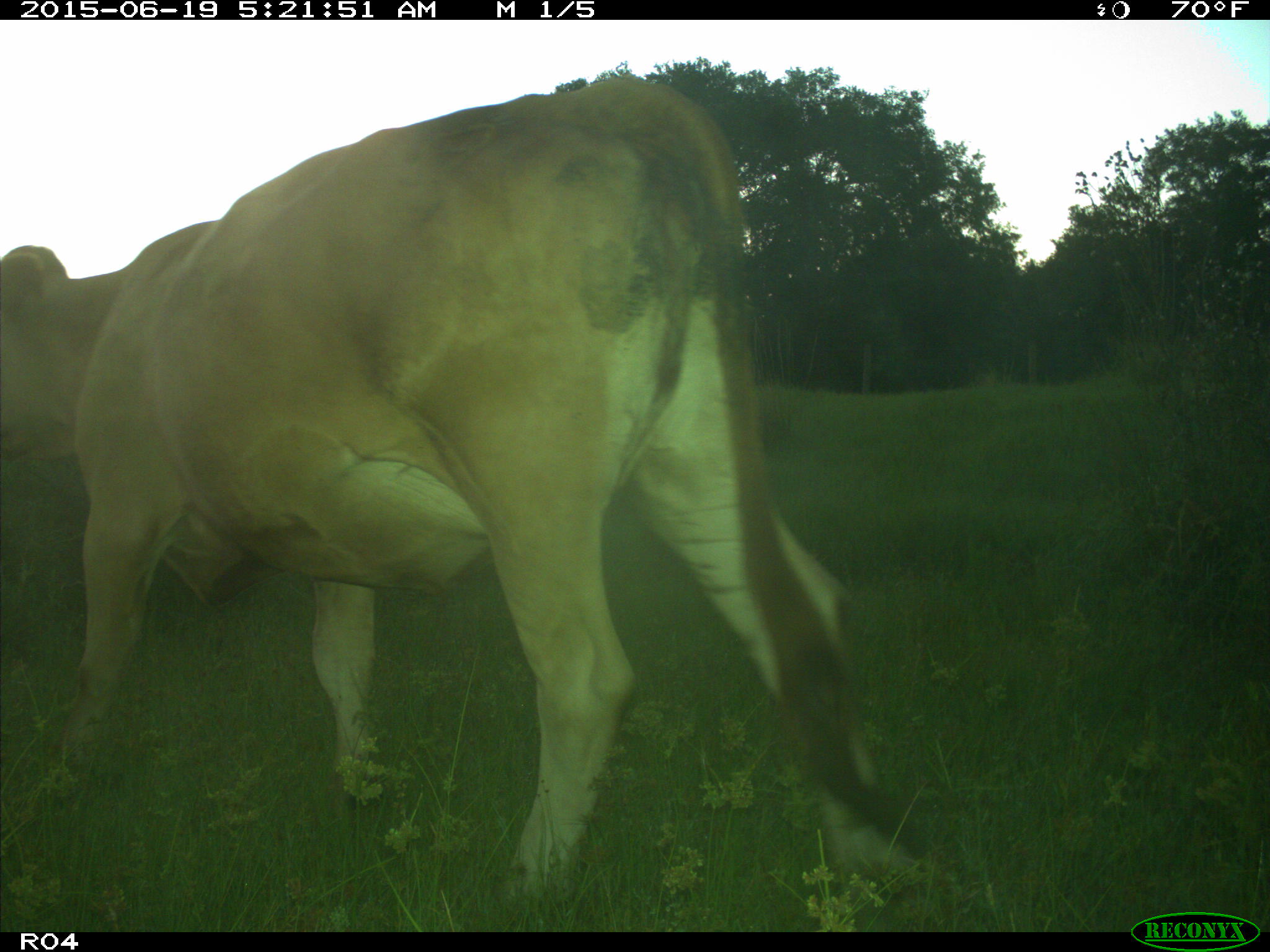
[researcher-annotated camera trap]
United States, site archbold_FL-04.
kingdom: Animalia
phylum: Chordata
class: Mammalia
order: Artiodactyla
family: Bovidae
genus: Bos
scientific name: Bos taurus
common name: domestic cow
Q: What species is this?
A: Bos taurus (domestic cow).